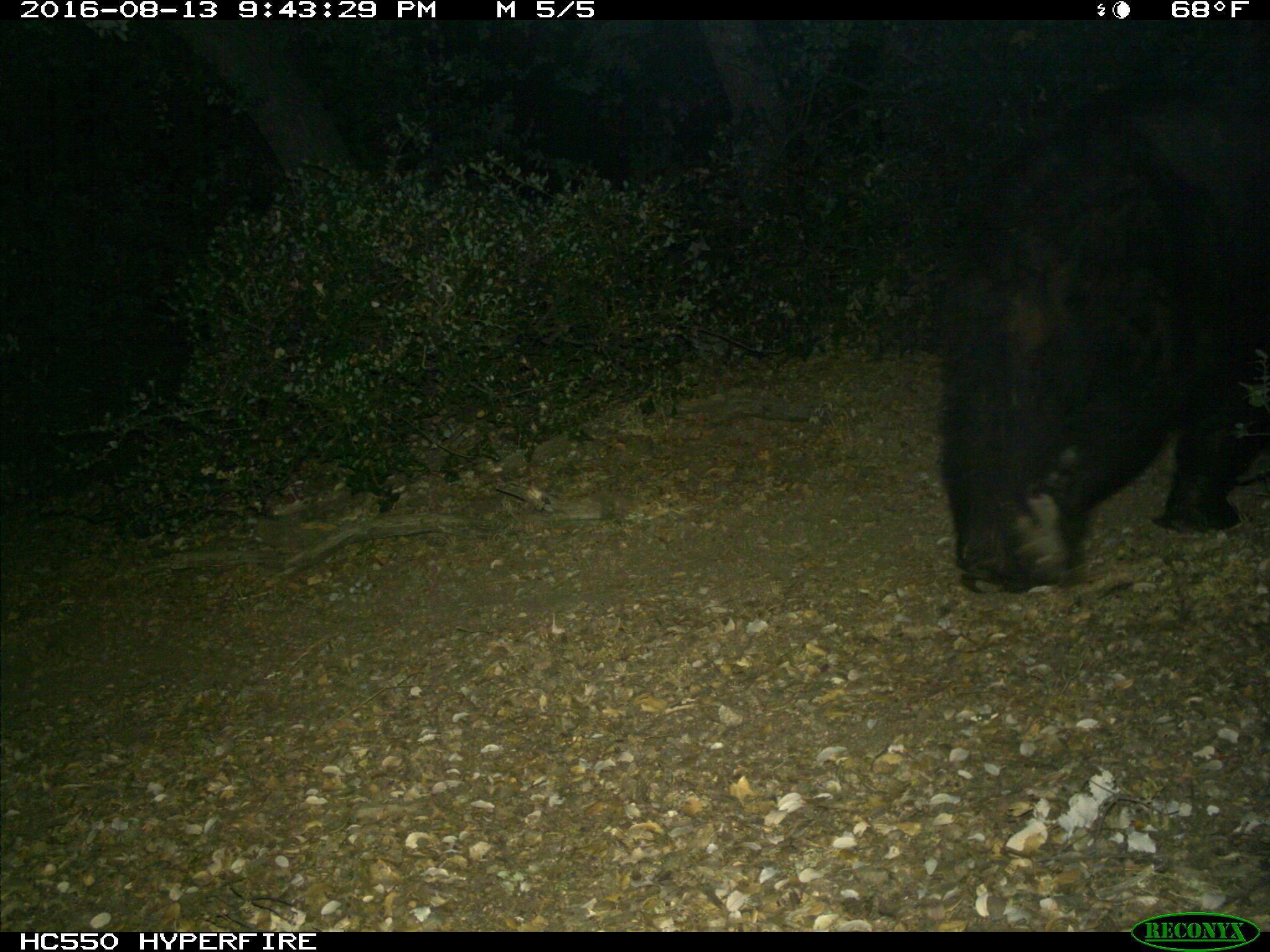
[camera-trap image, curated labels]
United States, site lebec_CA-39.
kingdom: Animalia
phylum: Chordata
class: Mammalia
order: Carnivora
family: Ursidae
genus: Ursus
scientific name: Ursus americanus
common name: american black bear